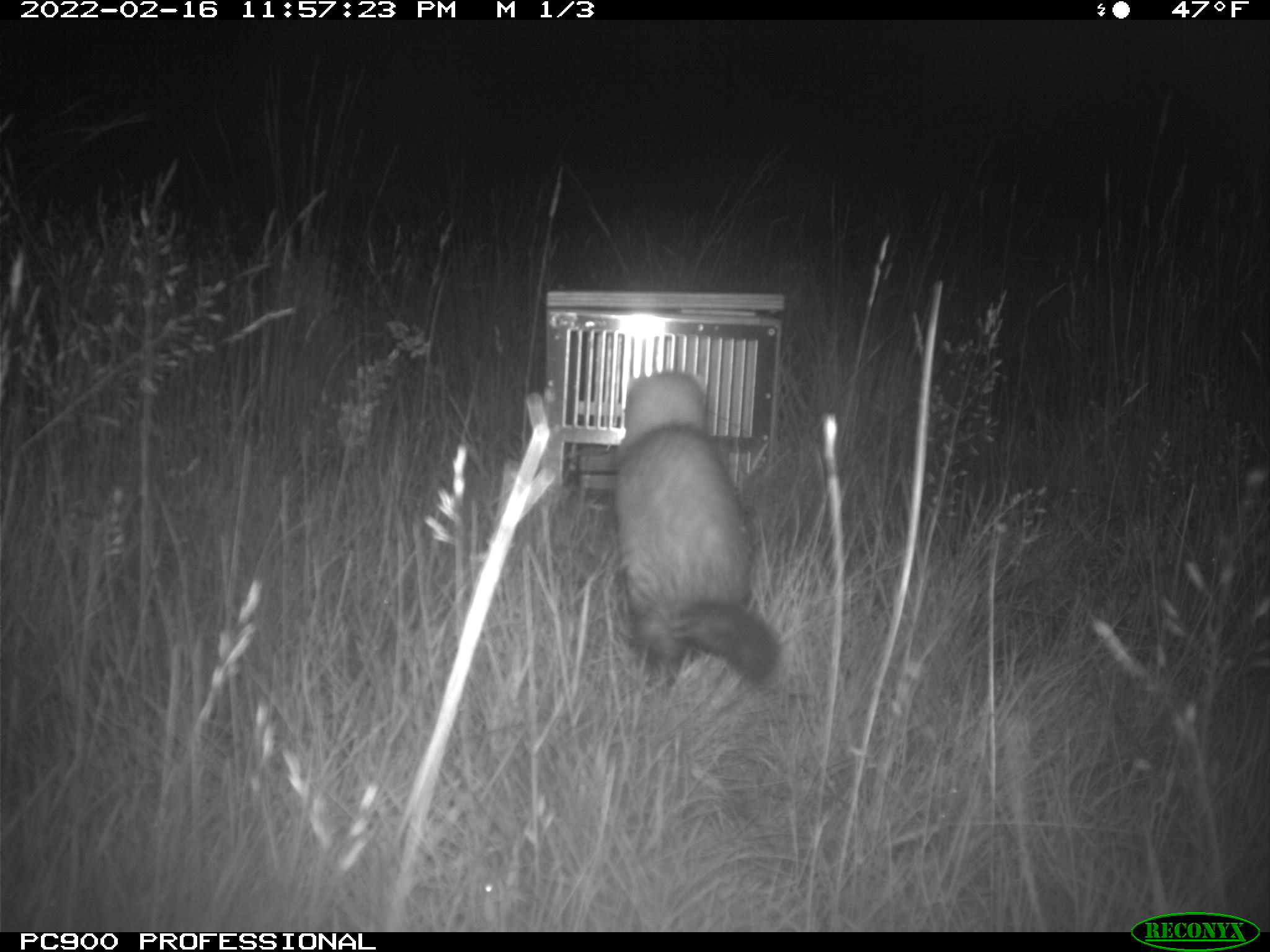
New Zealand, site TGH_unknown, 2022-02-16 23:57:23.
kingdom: Animalia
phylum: Chordata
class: Mammalia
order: Carnivora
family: Mustelidae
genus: Mustela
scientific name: Mustela furo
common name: ferret